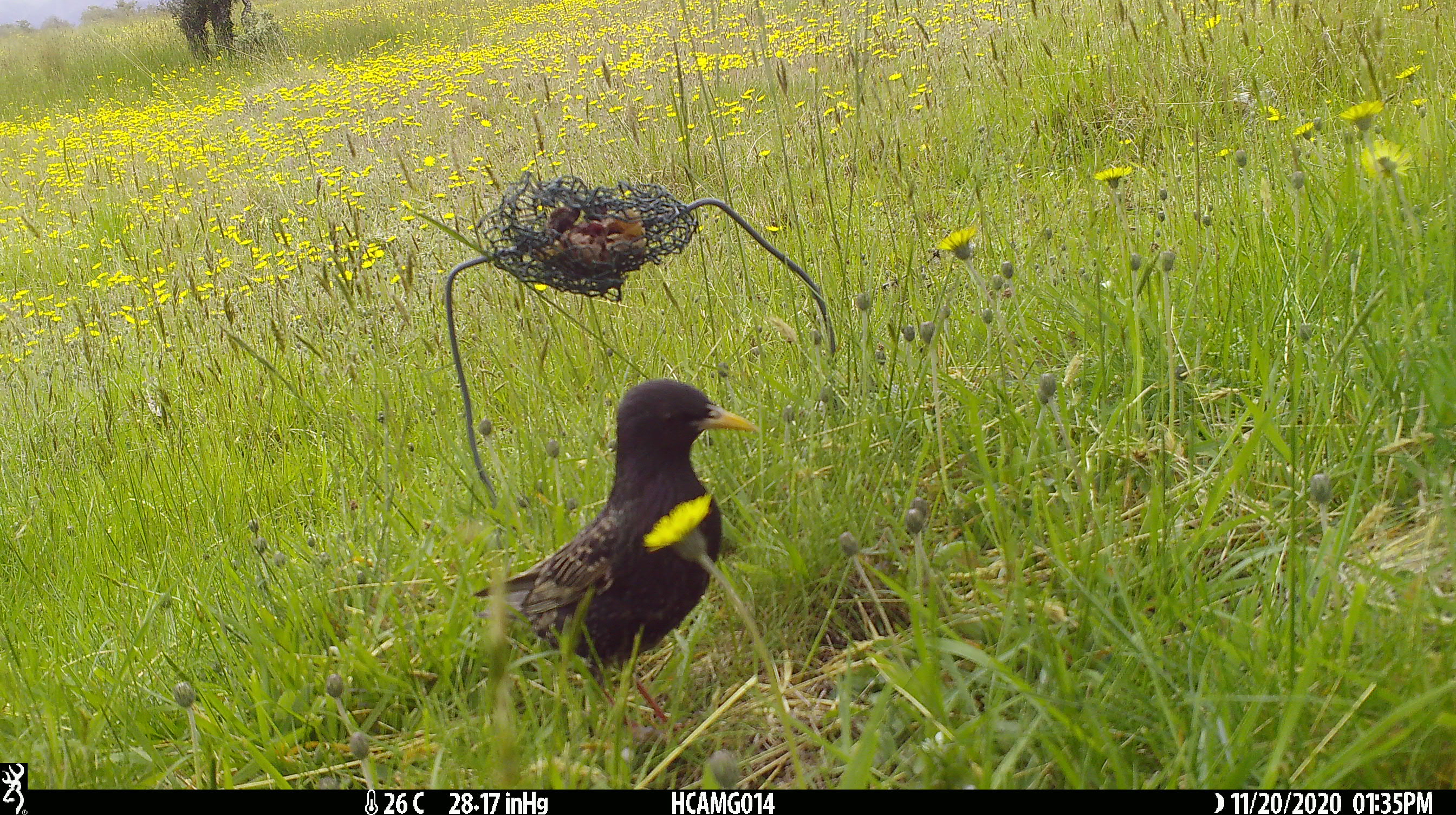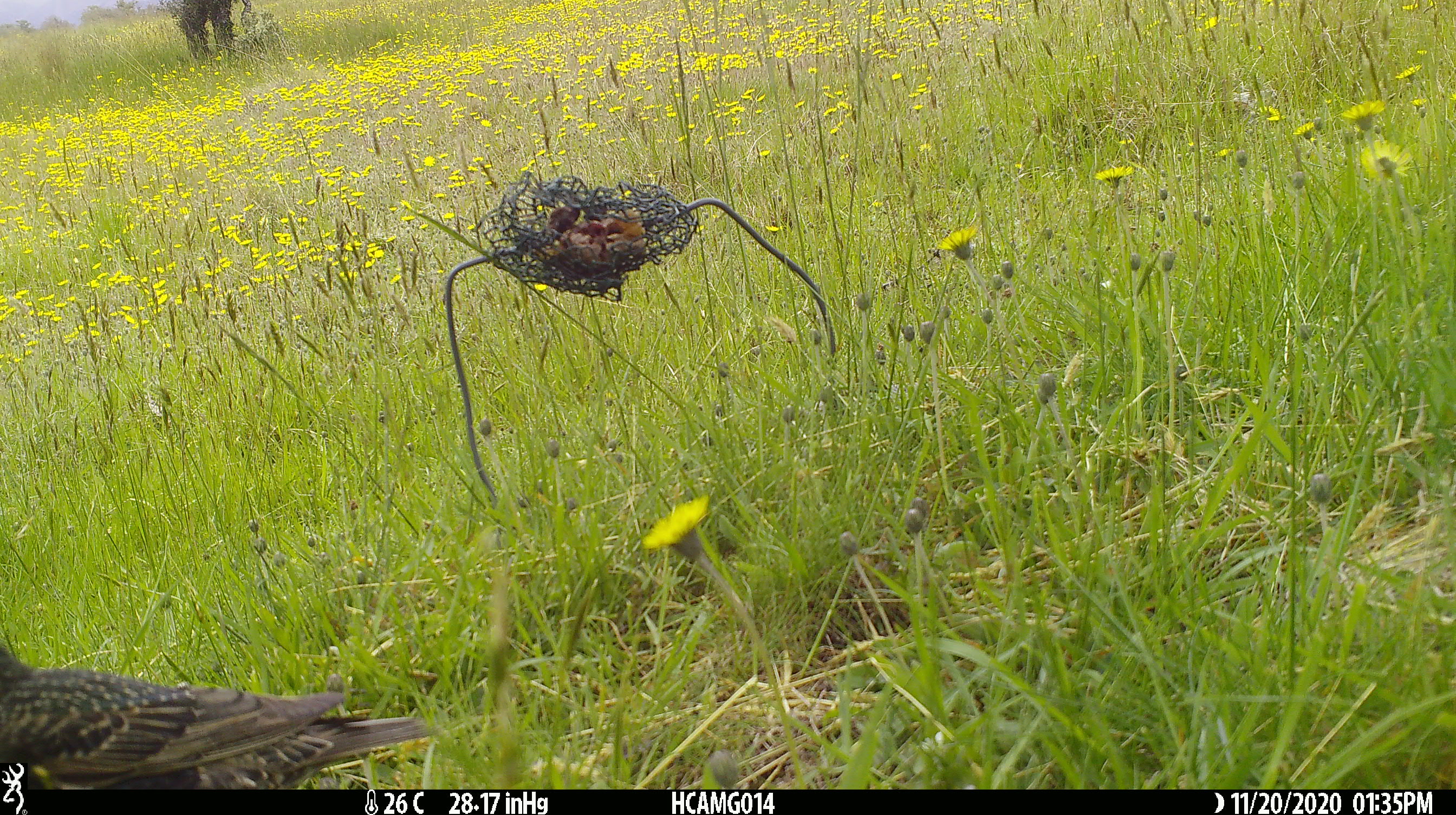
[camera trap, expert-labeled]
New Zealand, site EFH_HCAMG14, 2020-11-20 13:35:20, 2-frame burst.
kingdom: Animalia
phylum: Chordata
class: Aves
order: Passeriformes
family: Sturnidae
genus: Sturnus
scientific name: Sturnus vulgaris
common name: european starling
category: starling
Starling (european starling) (Sturnus vulgaris).